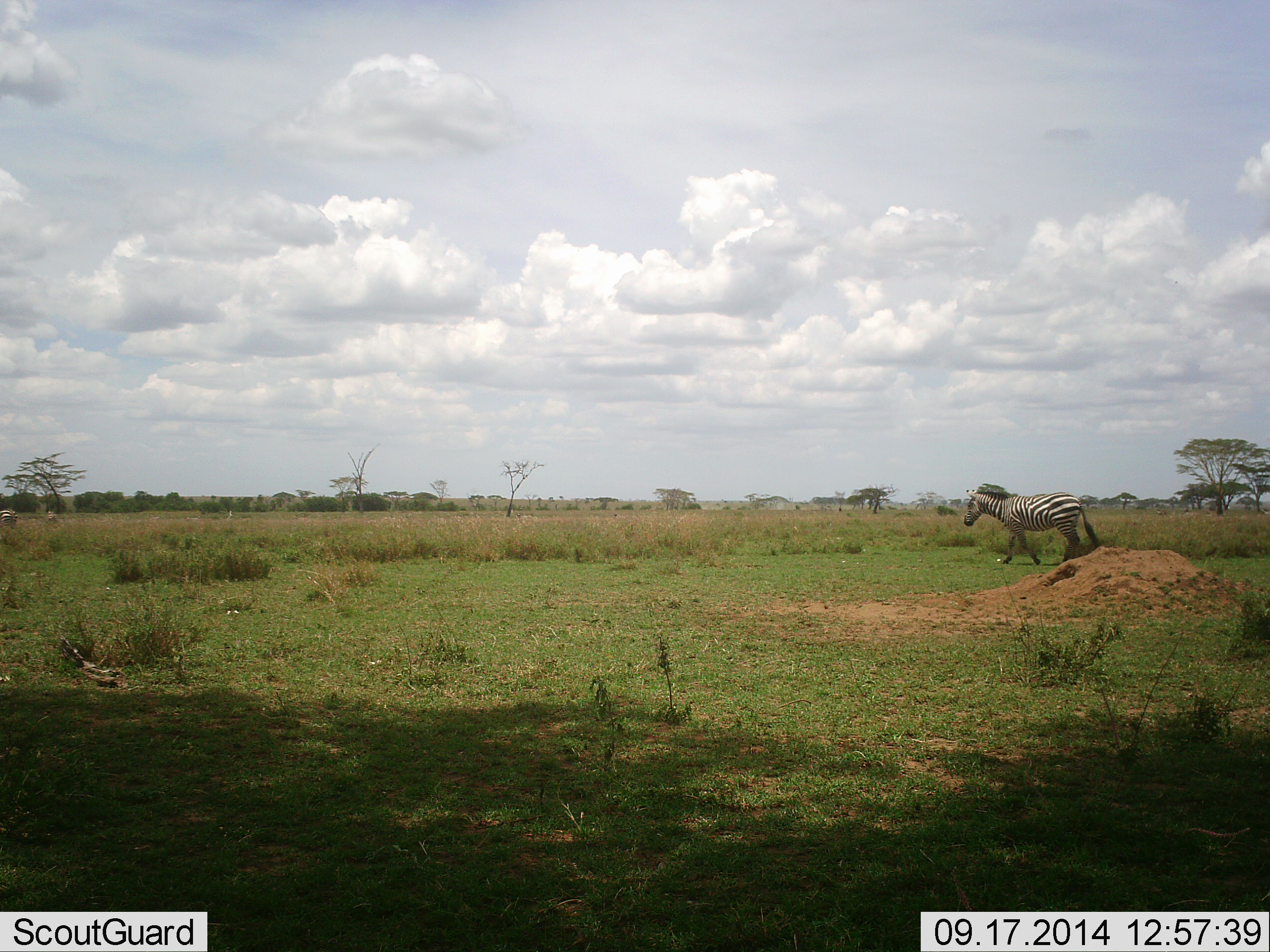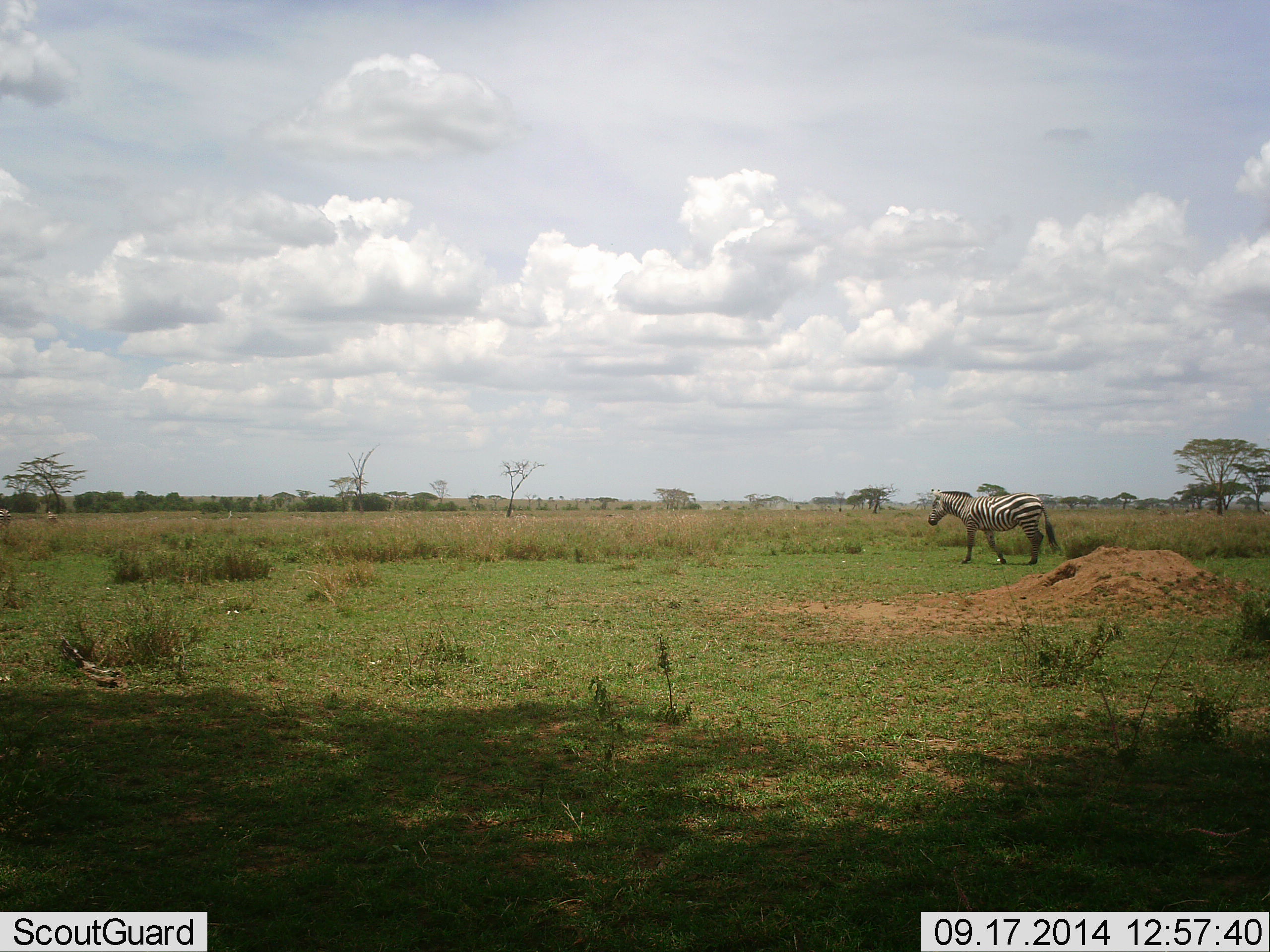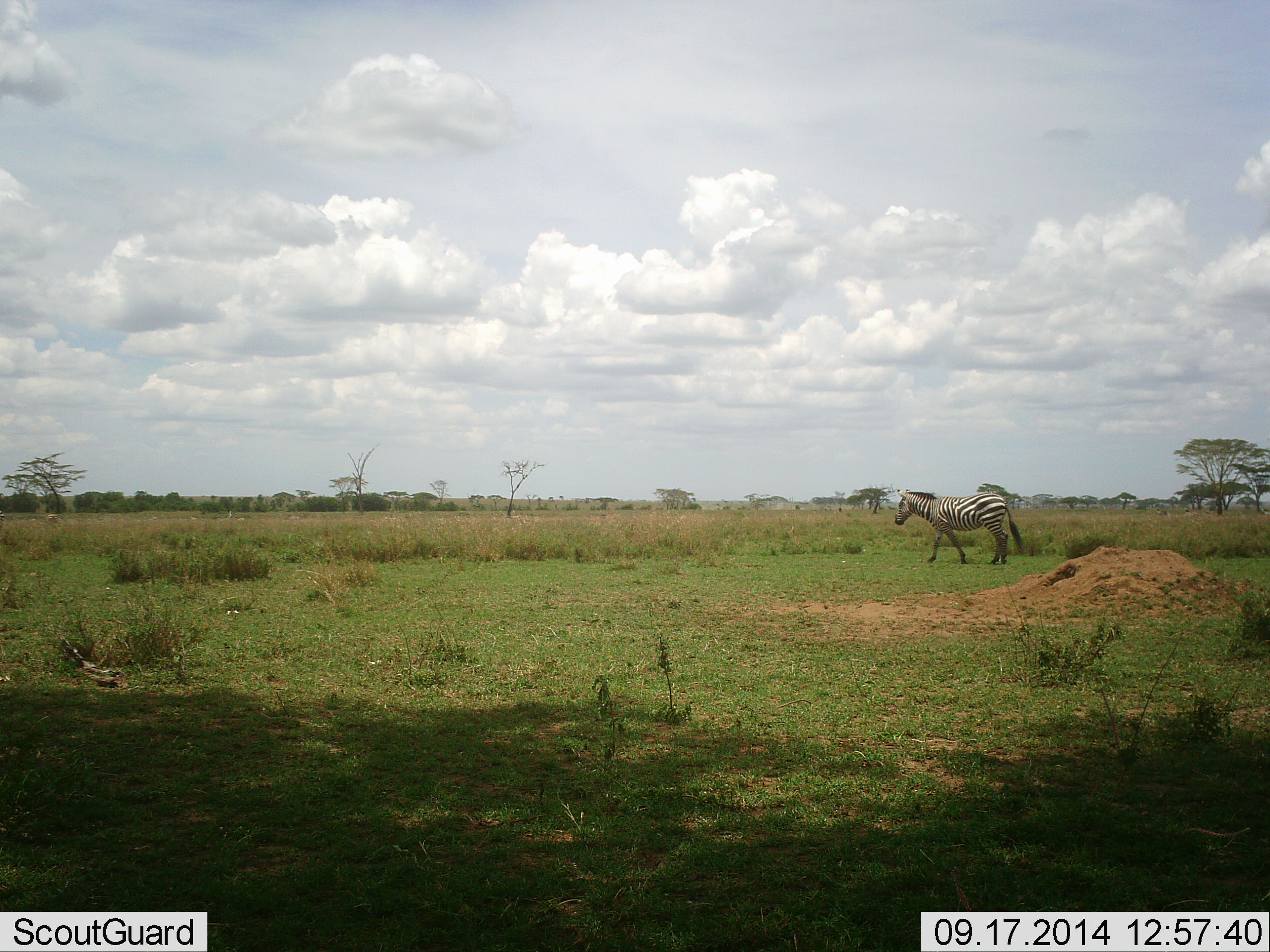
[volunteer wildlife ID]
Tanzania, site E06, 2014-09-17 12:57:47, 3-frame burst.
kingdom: Animalia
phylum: Chordata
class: Mammalia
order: Perissodactyla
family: Equidae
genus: Equus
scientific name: Equus quagga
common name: plains zebra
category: zebra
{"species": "zebra (plains zebra) (Equus quagga)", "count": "1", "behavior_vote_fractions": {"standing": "30%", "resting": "0%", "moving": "90%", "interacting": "0%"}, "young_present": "0%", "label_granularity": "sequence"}